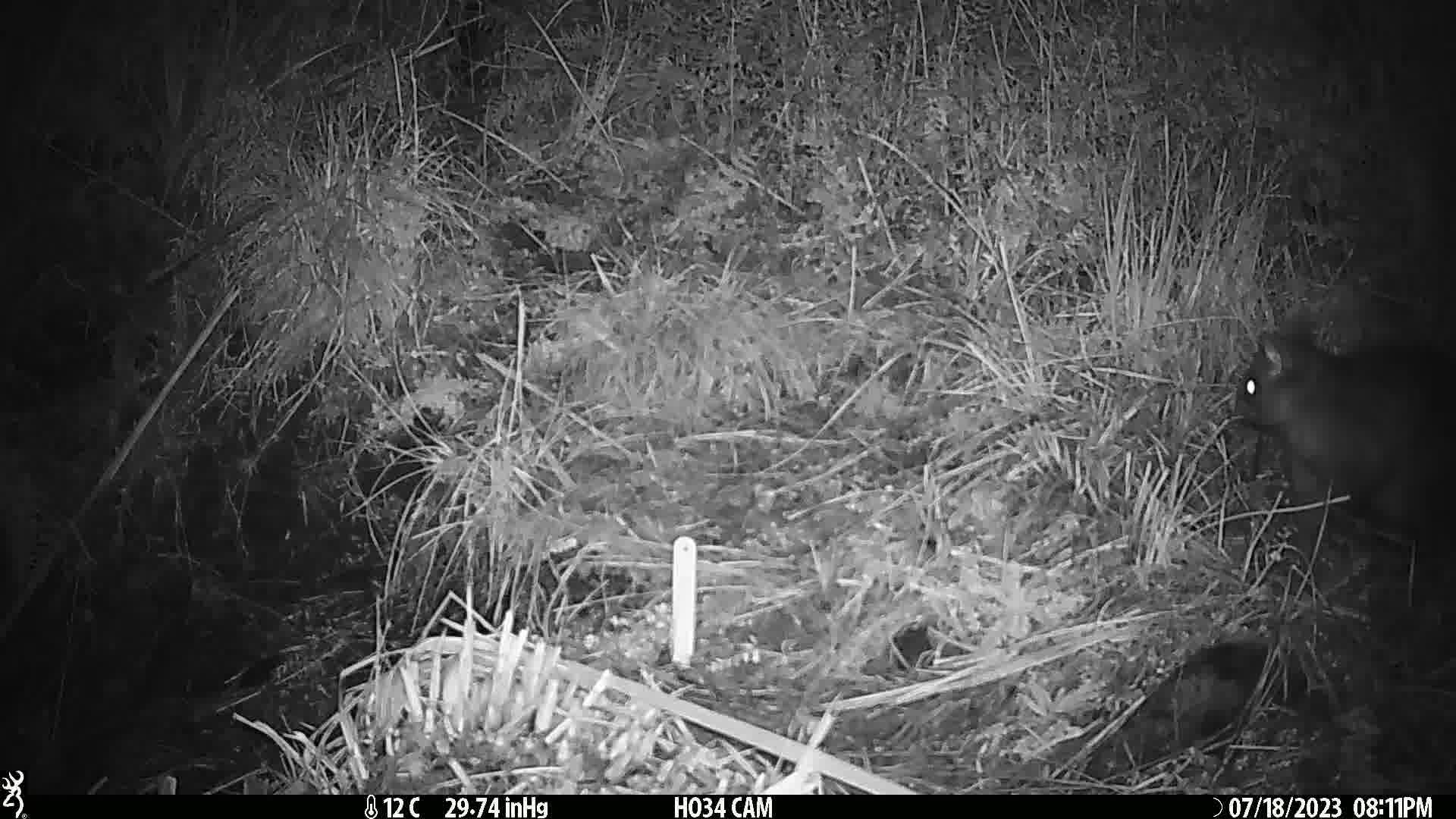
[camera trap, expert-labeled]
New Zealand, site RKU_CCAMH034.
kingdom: Animalia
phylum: Chordata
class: Mammalia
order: Diprotodontia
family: Phalangeridae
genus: Trichosurus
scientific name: Trichosurus vulpecula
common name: common brushtail possum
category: possum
Possum (common brushtail possum) (Trichosurus vulpecula).